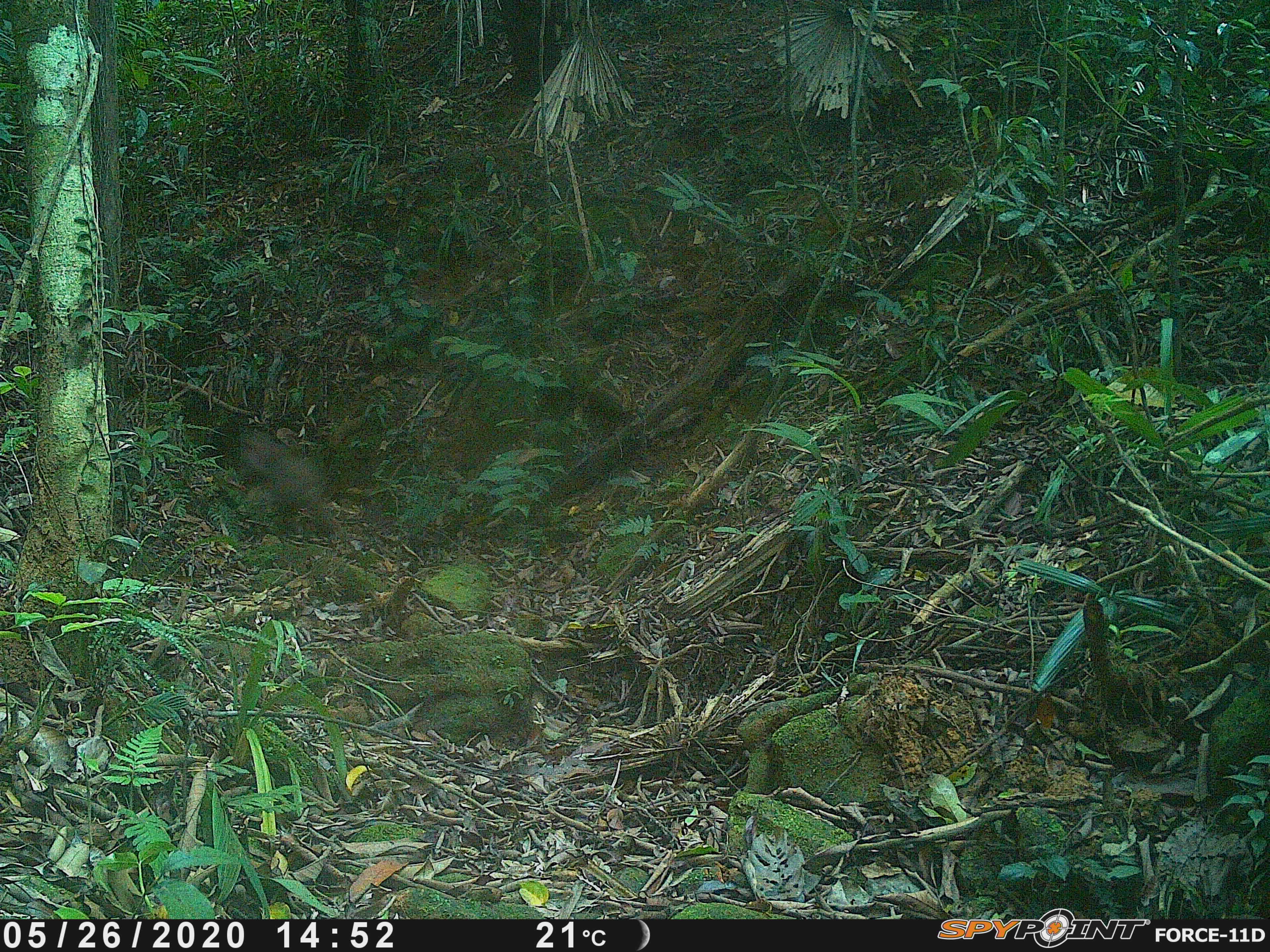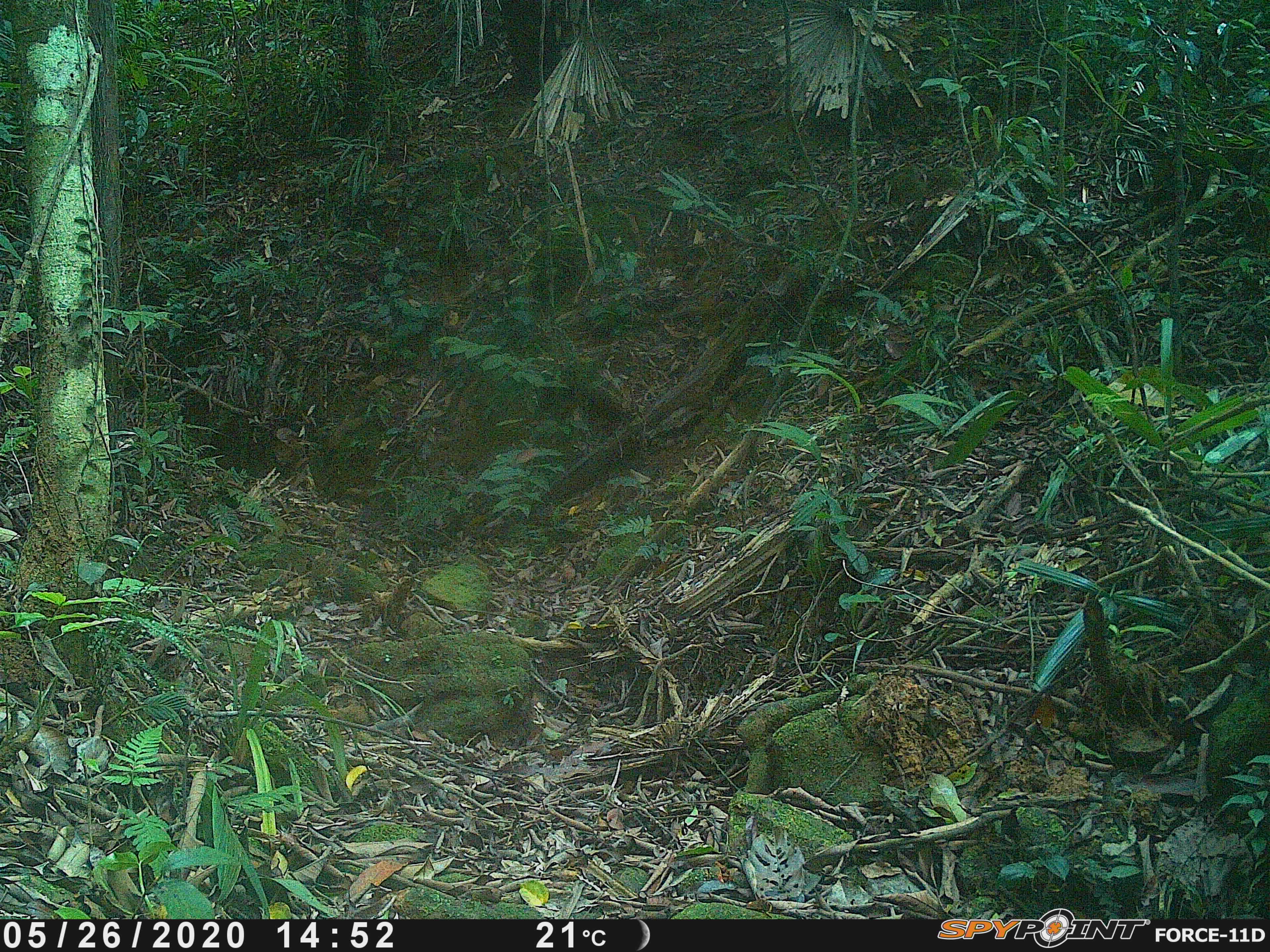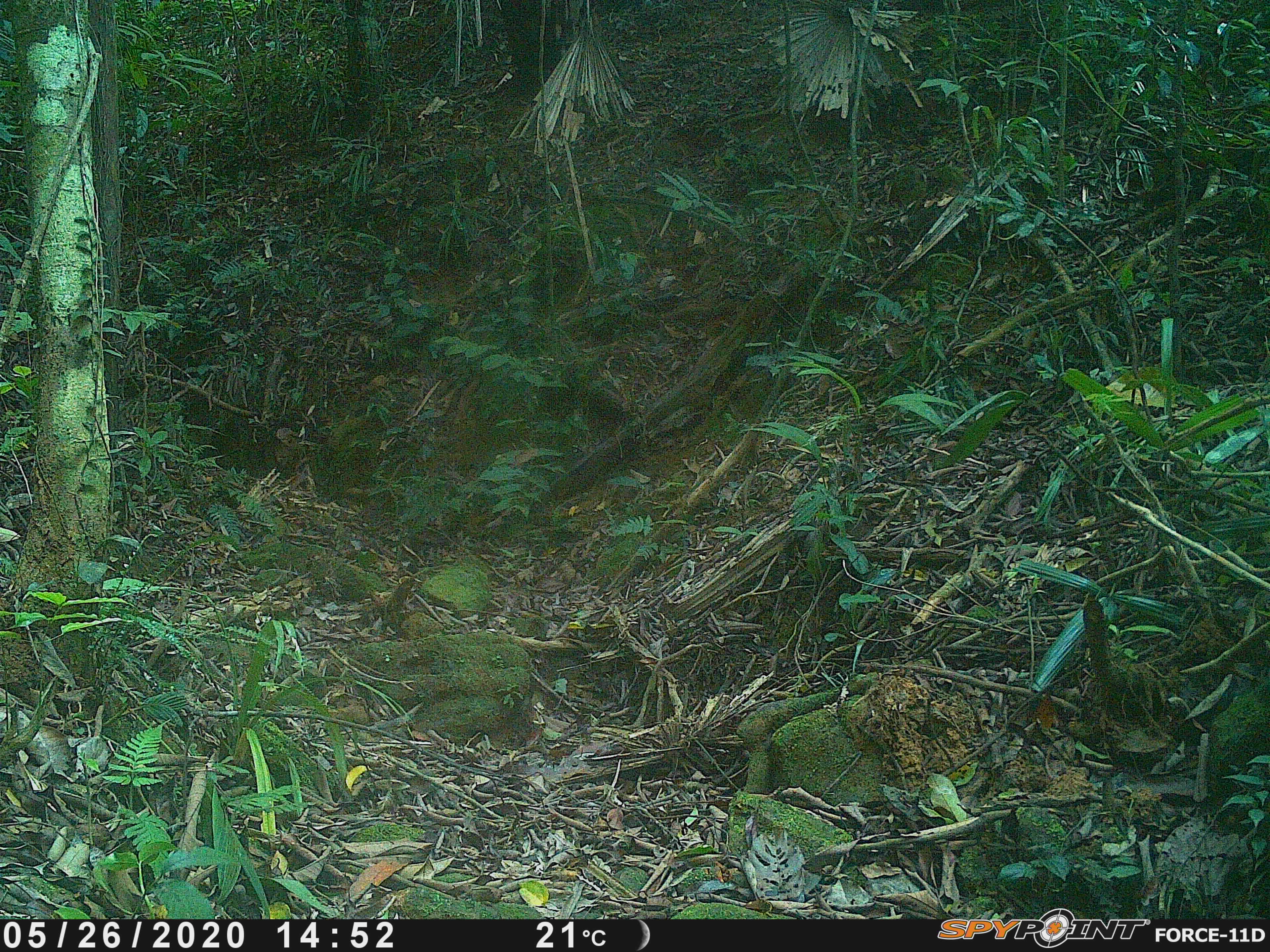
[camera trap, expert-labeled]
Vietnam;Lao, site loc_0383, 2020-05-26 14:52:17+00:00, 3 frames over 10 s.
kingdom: Animalia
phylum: Chordata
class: Mammalia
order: Primates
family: Cercopithecidae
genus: Macaca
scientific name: Macaca arctoides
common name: stump-tailed macaque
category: stump tailed macaque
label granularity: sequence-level